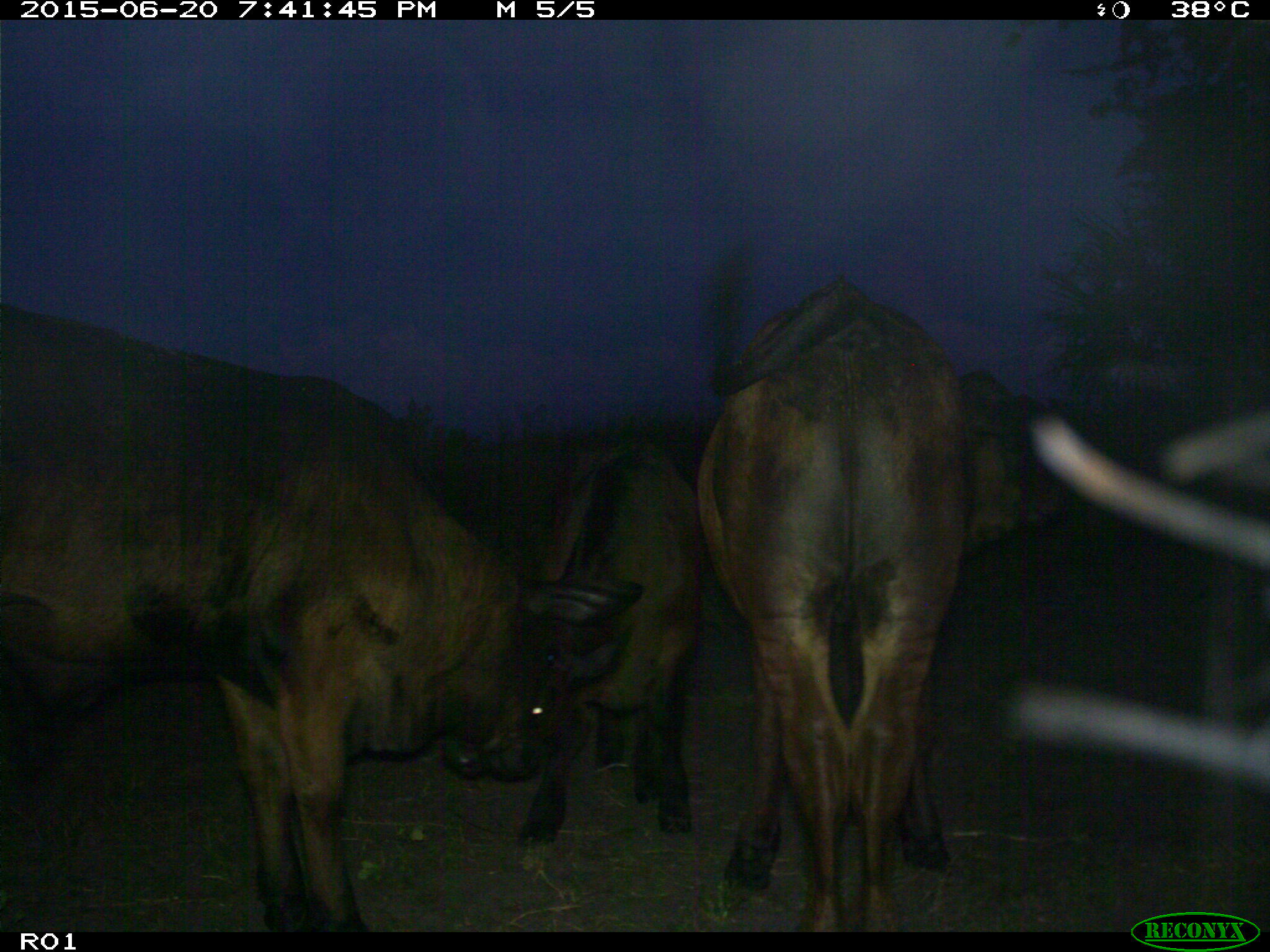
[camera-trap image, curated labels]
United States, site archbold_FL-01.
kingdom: Animalia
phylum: Chordata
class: Mammalia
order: Artiodactyla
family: Bovidae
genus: Bos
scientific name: Bos taurus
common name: domestic cow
Bos taurus (domestic cow).